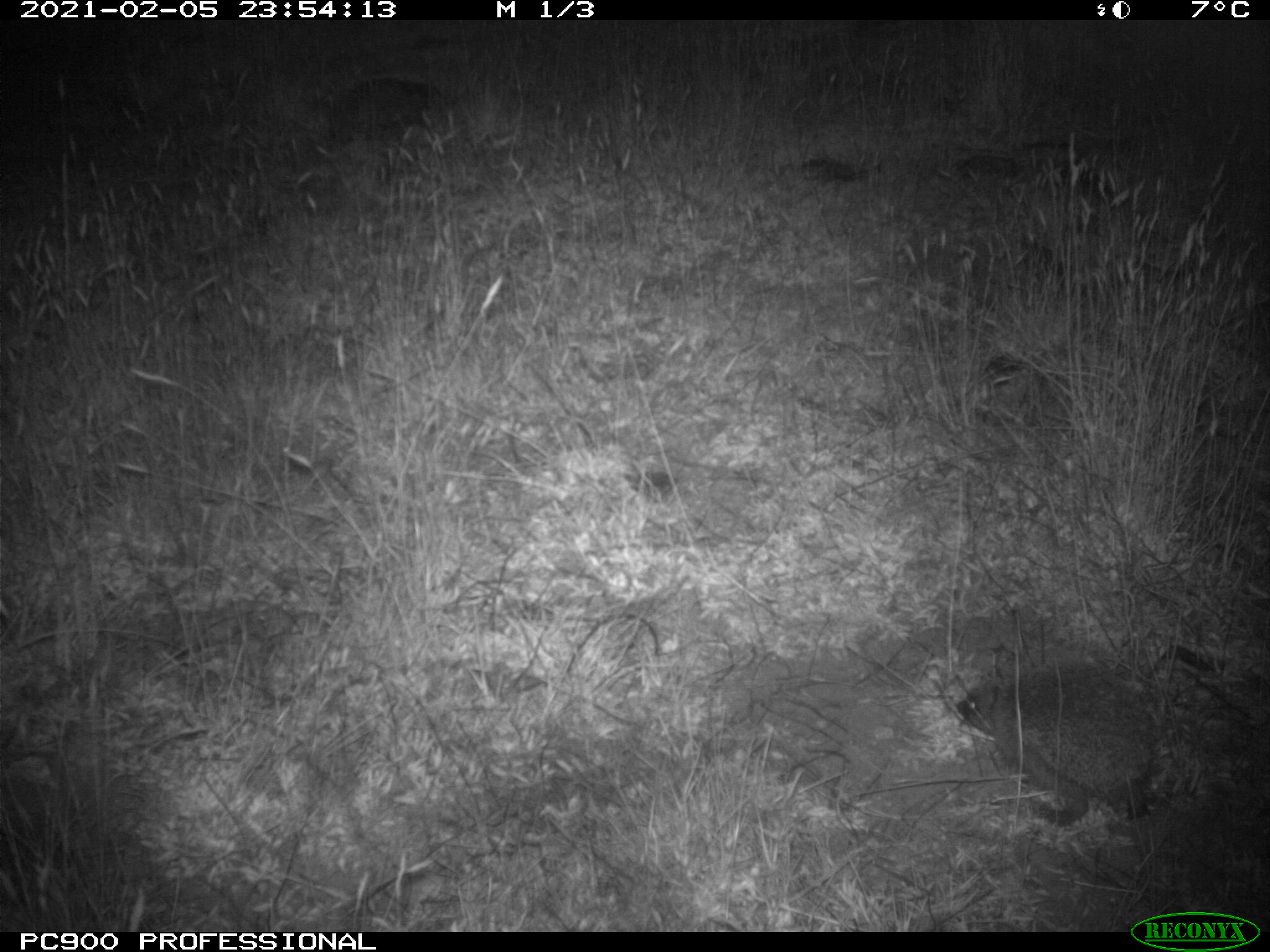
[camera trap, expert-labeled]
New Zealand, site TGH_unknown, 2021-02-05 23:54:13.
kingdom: Animalia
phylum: Chordata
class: Mammalia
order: Eulipotyphla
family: Erinaceidae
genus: Erinaceus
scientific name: Erinaceus europaeus europaeus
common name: european hedgehog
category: hedgehog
Hedgehog (european hedgehog) (Erinaceus europaeus europaeus).